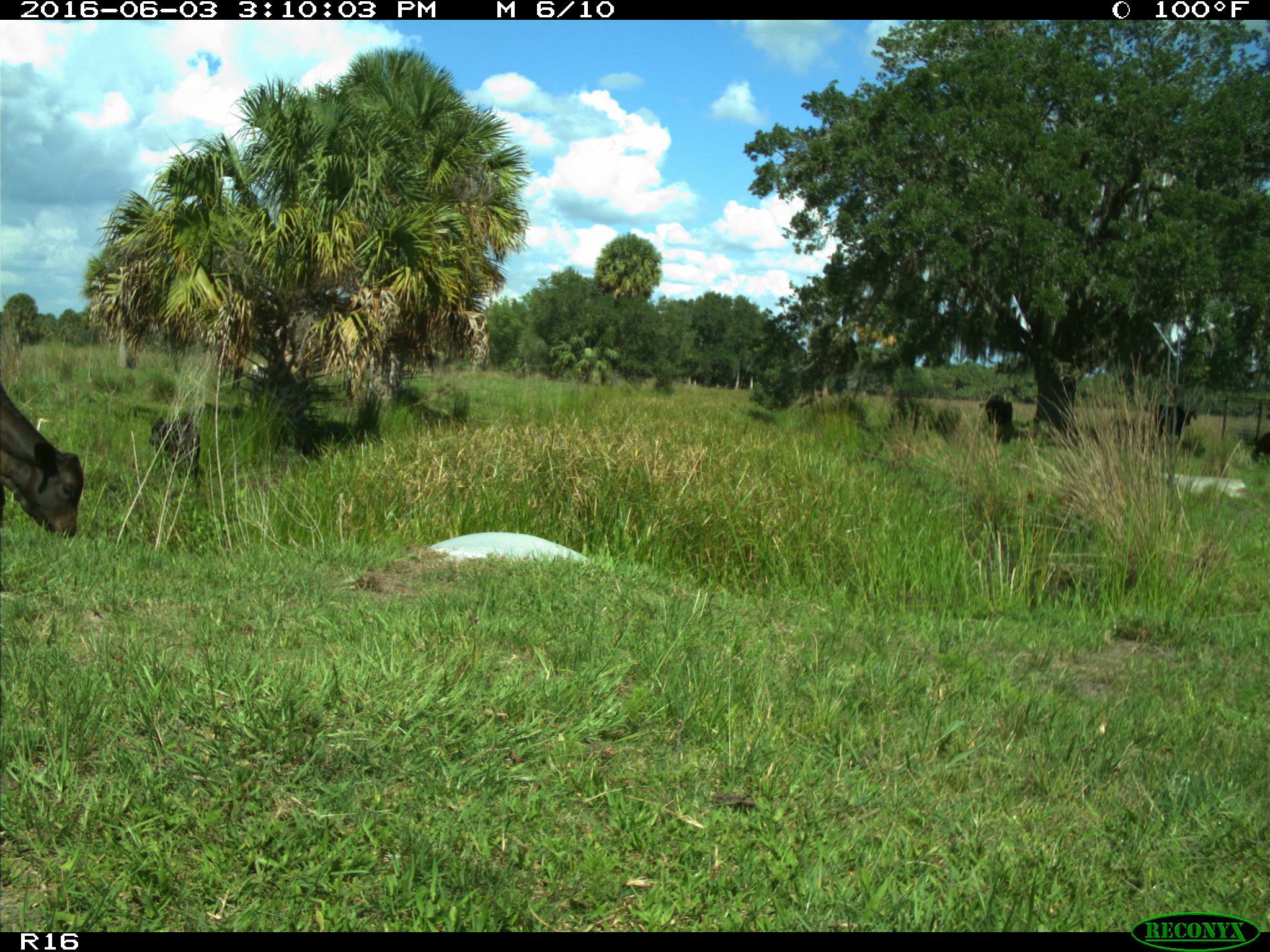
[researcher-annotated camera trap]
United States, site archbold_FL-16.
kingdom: Animalia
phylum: Chordata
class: Mammalia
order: Artiodactyla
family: Bovidae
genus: Bos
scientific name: Bos taurus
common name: domestic cow